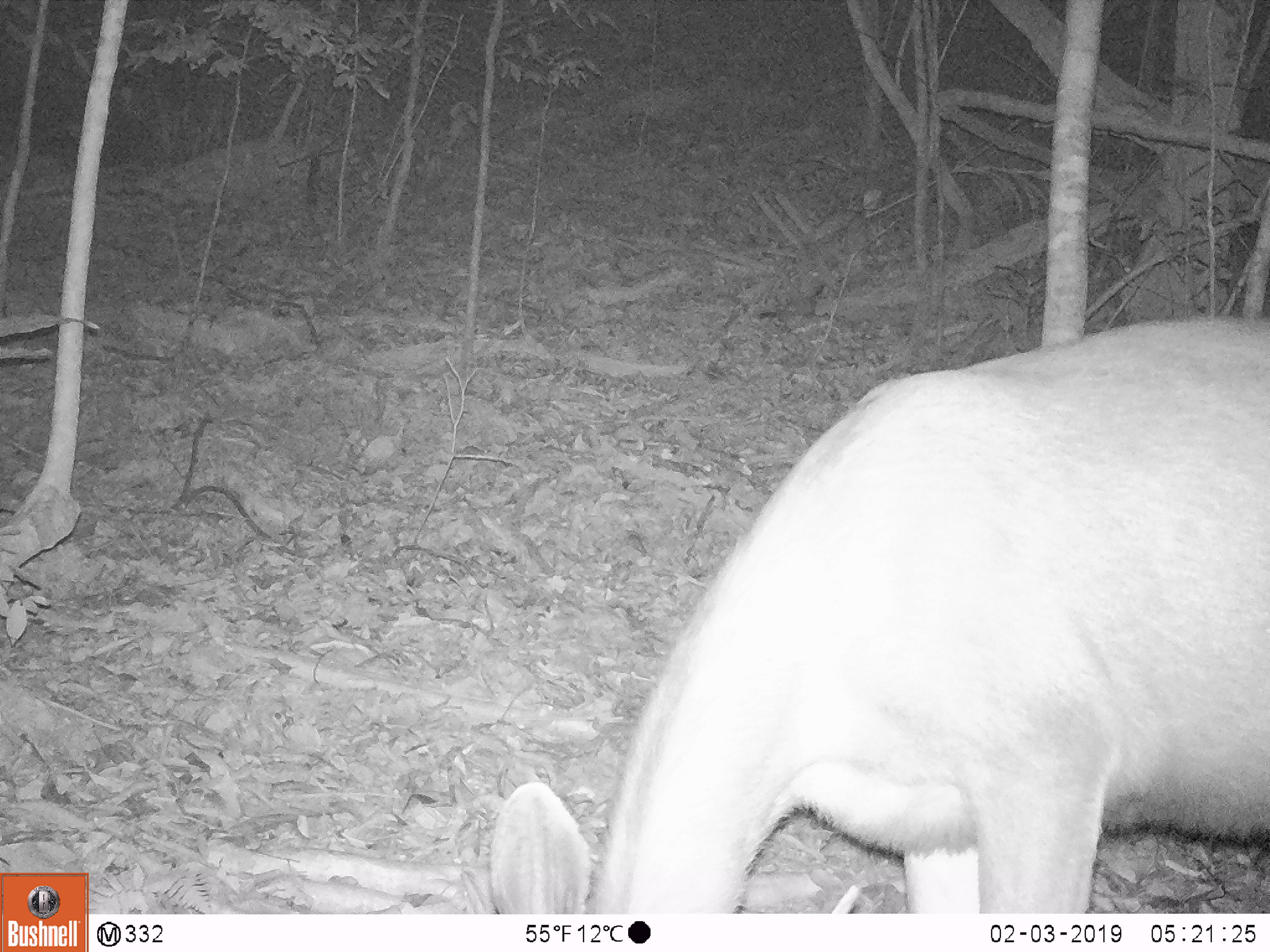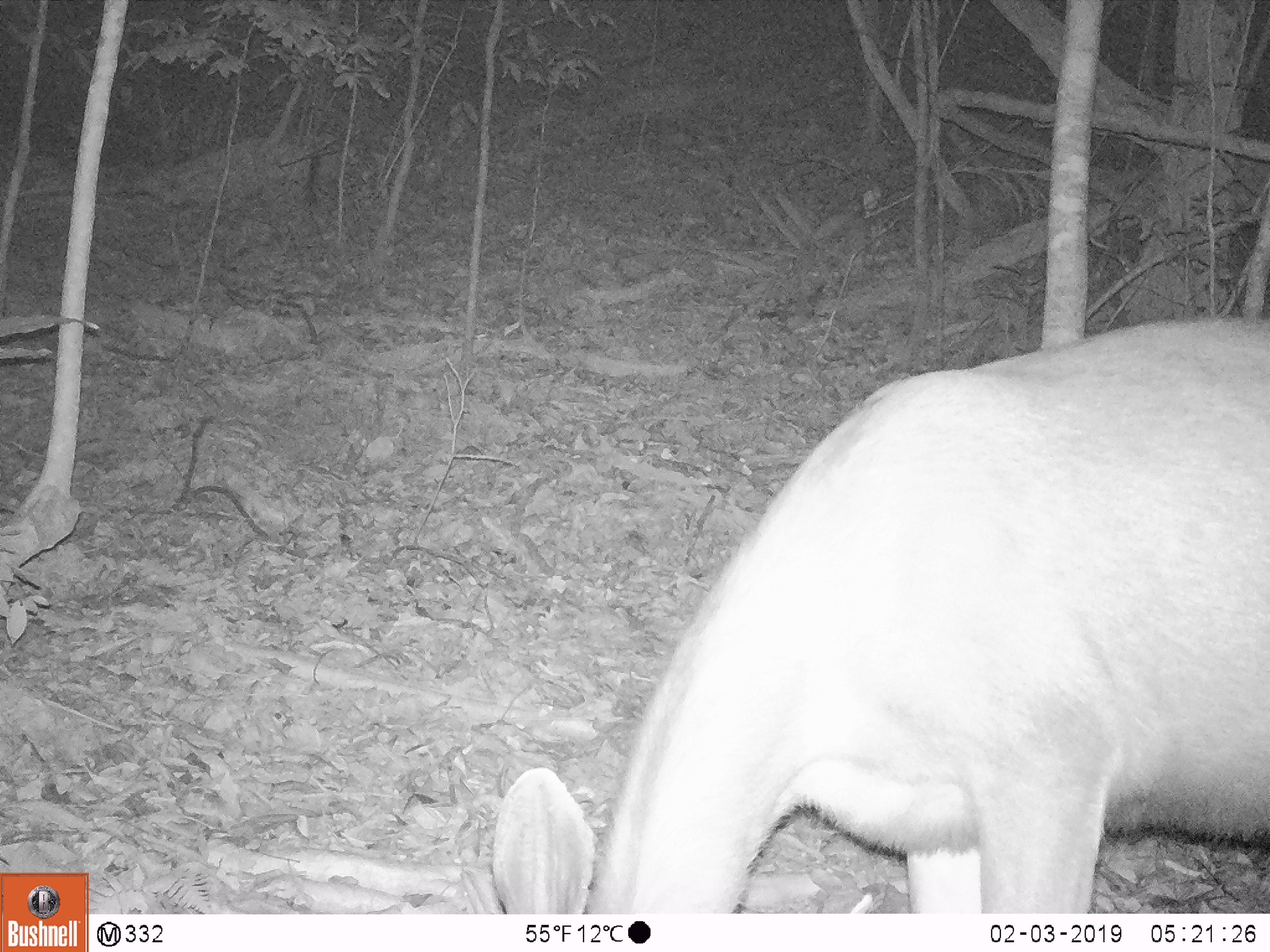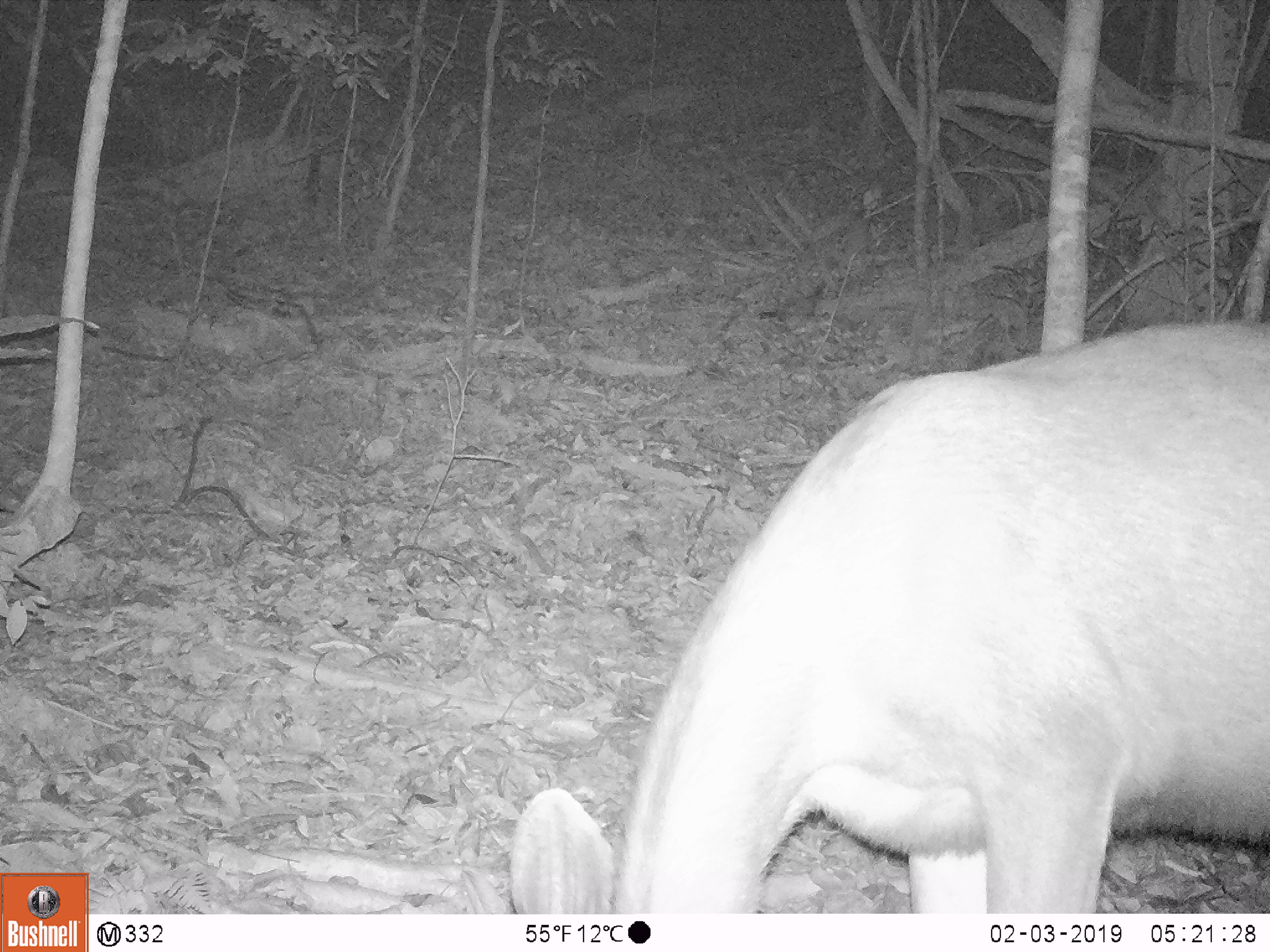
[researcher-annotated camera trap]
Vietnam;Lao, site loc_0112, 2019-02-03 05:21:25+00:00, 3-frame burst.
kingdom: Animalia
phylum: Chordata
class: Mammalia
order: Artiodactyla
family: Cervidae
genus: Rusa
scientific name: Rusa unicolor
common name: sambar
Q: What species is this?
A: Sambar (Rusa unicolor).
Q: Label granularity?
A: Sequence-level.